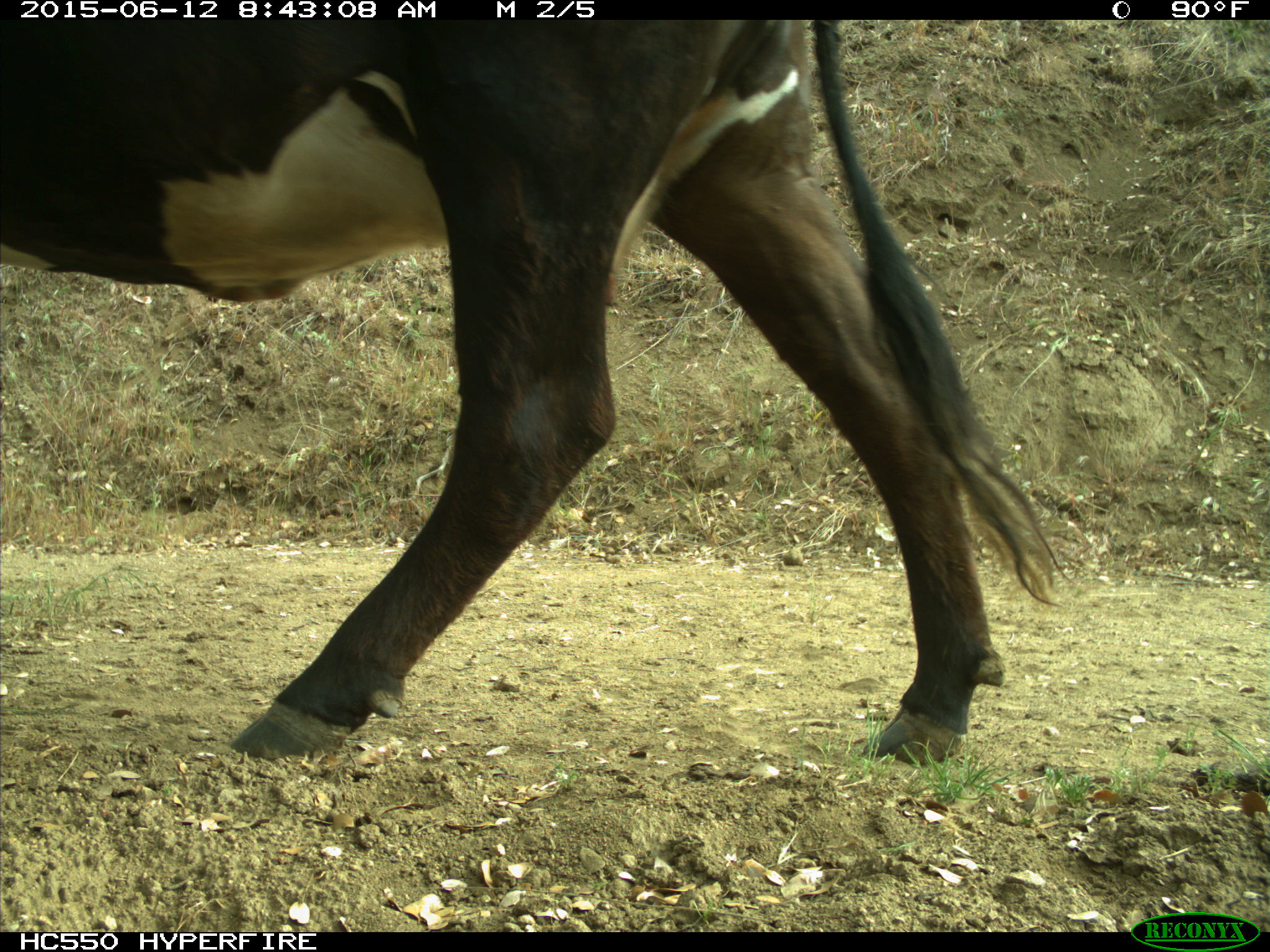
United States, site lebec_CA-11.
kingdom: Animalia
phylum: Chordata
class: Mammalia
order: Artiodactyla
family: Bovidae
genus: Bos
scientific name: Bos taurus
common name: domestic cow